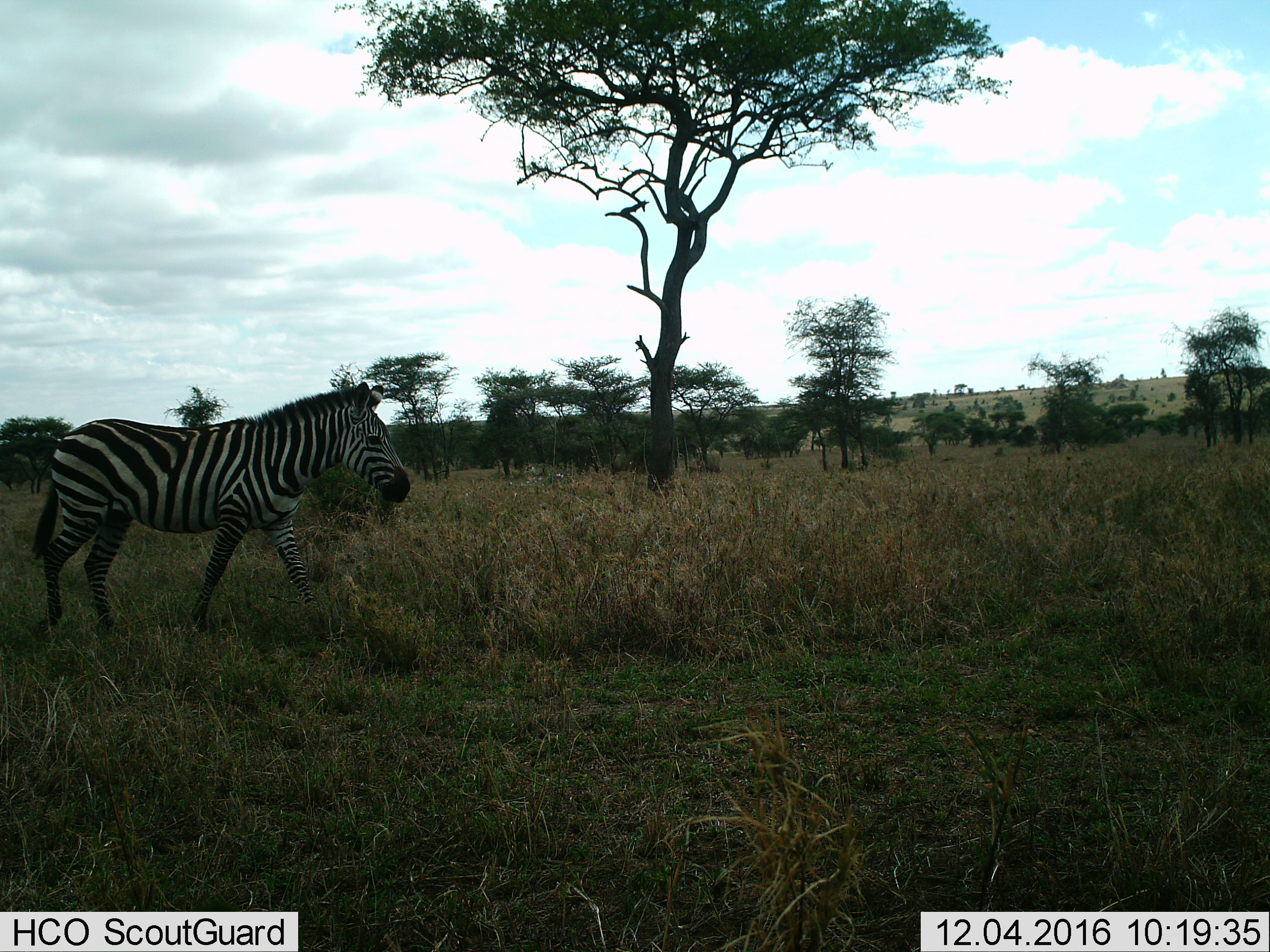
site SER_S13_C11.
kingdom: Animalia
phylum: Chordata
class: Mammalia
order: Perissodactyla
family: Equidae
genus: Equus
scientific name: Equus quagga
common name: plains zebra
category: zebraplains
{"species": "zebraplains (plains zebra) (Equus quagga)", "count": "1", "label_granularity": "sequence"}